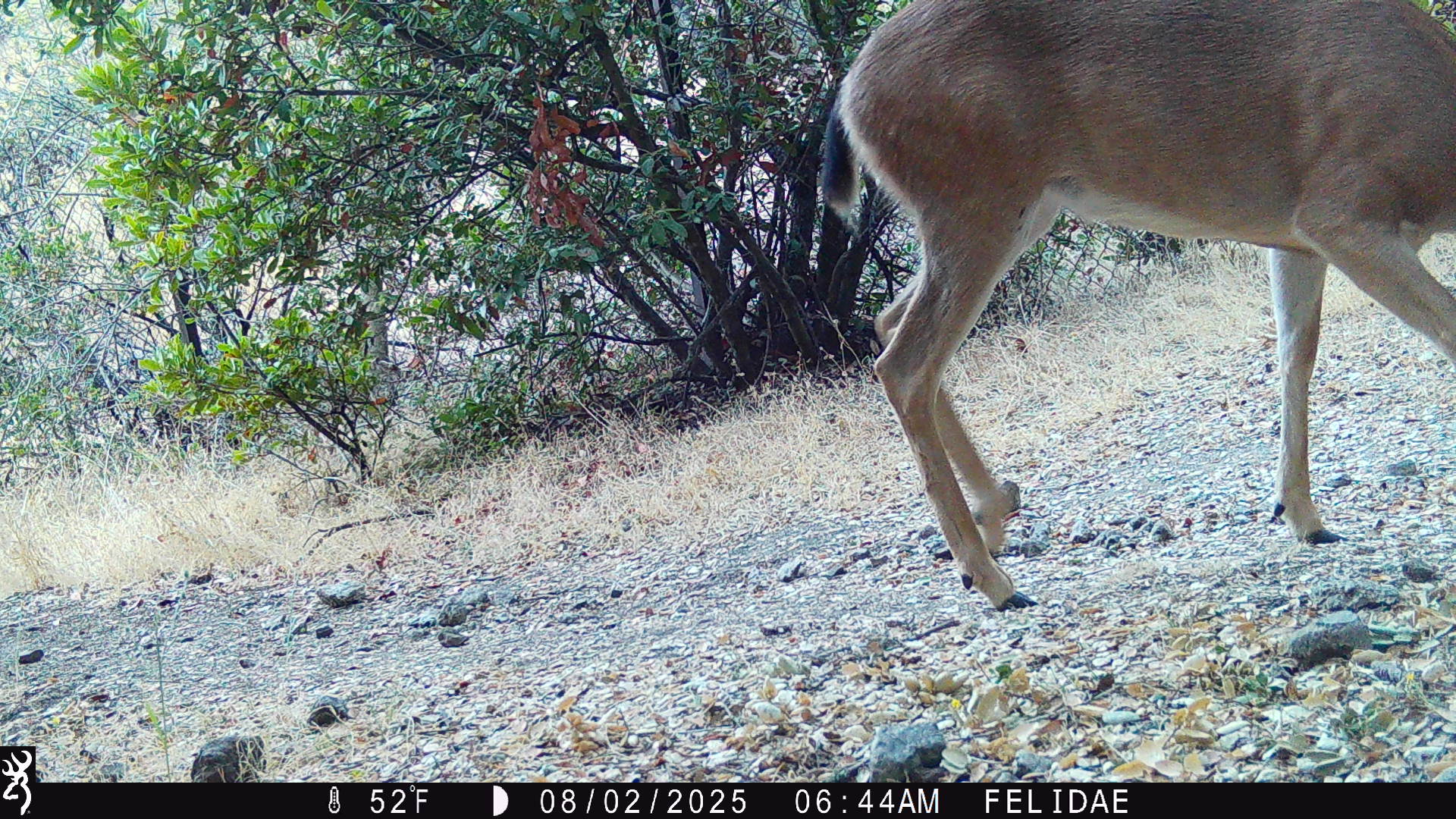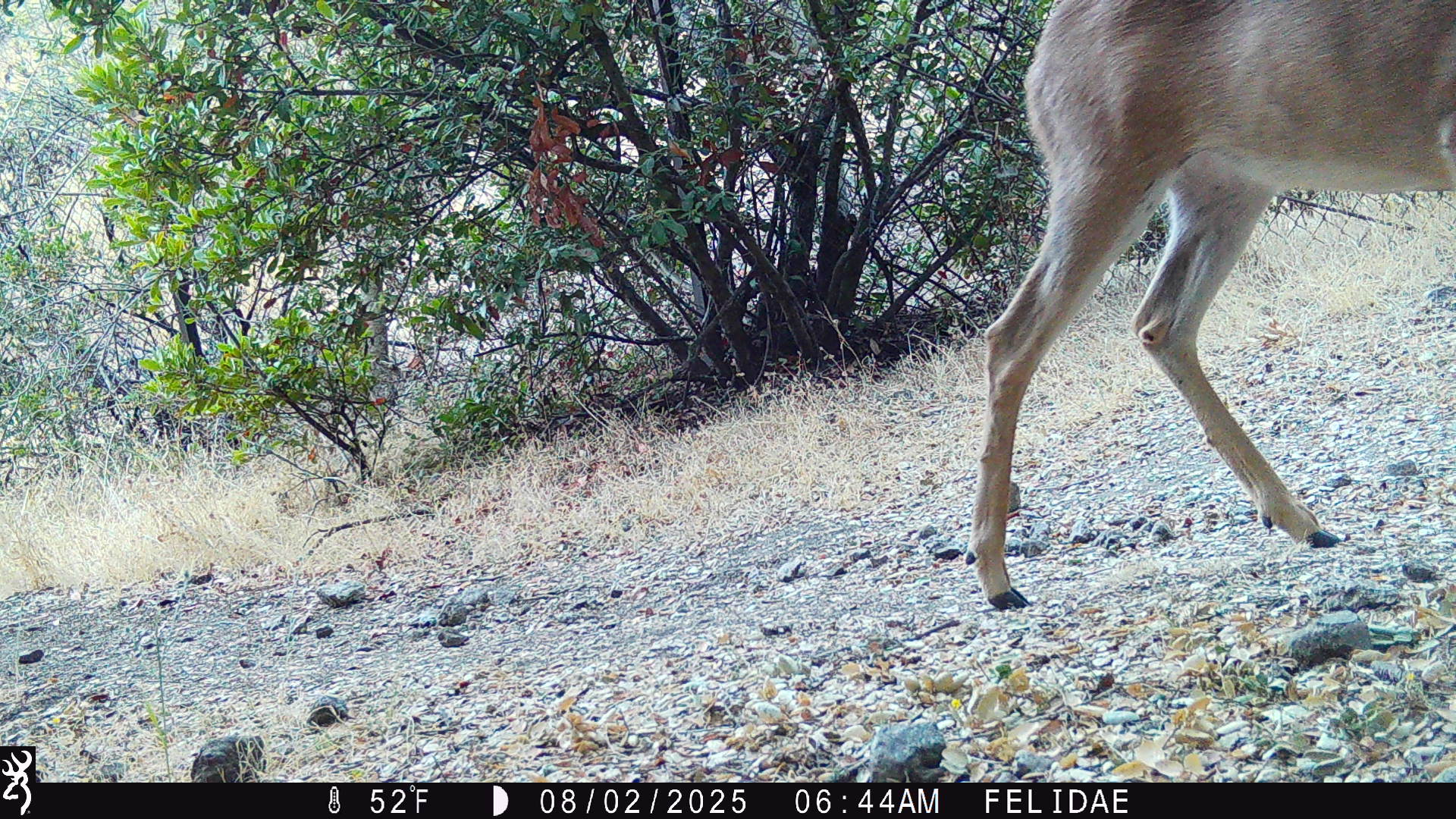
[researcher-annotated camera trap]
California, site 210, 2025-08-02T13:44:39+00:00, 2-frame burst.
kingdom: Animalia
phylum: Chordata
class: Mammalia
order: Artiodactyla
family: Cervidae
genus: Odocoileus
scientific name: Odocoileus hemionus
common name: mule deer